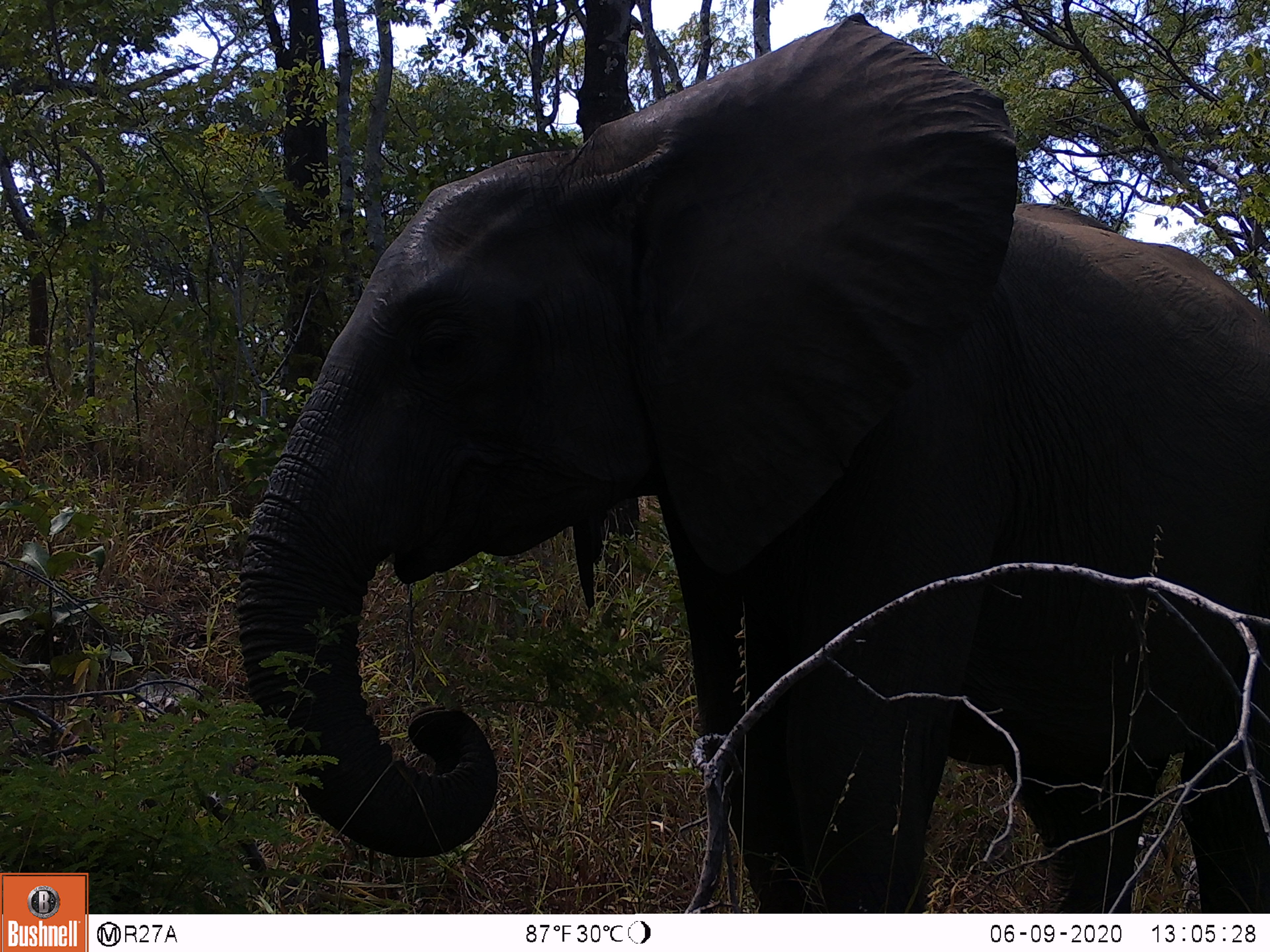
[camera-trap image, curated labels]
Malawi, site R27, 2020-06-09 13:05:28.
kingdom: Animalia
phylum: Chordata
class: Mammalia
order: Proboscidea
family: Elephantidae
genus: Loxodonta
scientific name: Loxodonta africana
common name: african savanna elephant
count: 1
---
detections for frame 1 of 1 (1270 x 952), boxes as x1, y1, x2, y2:
african savanna elephant: 217, 8, 1268, 914